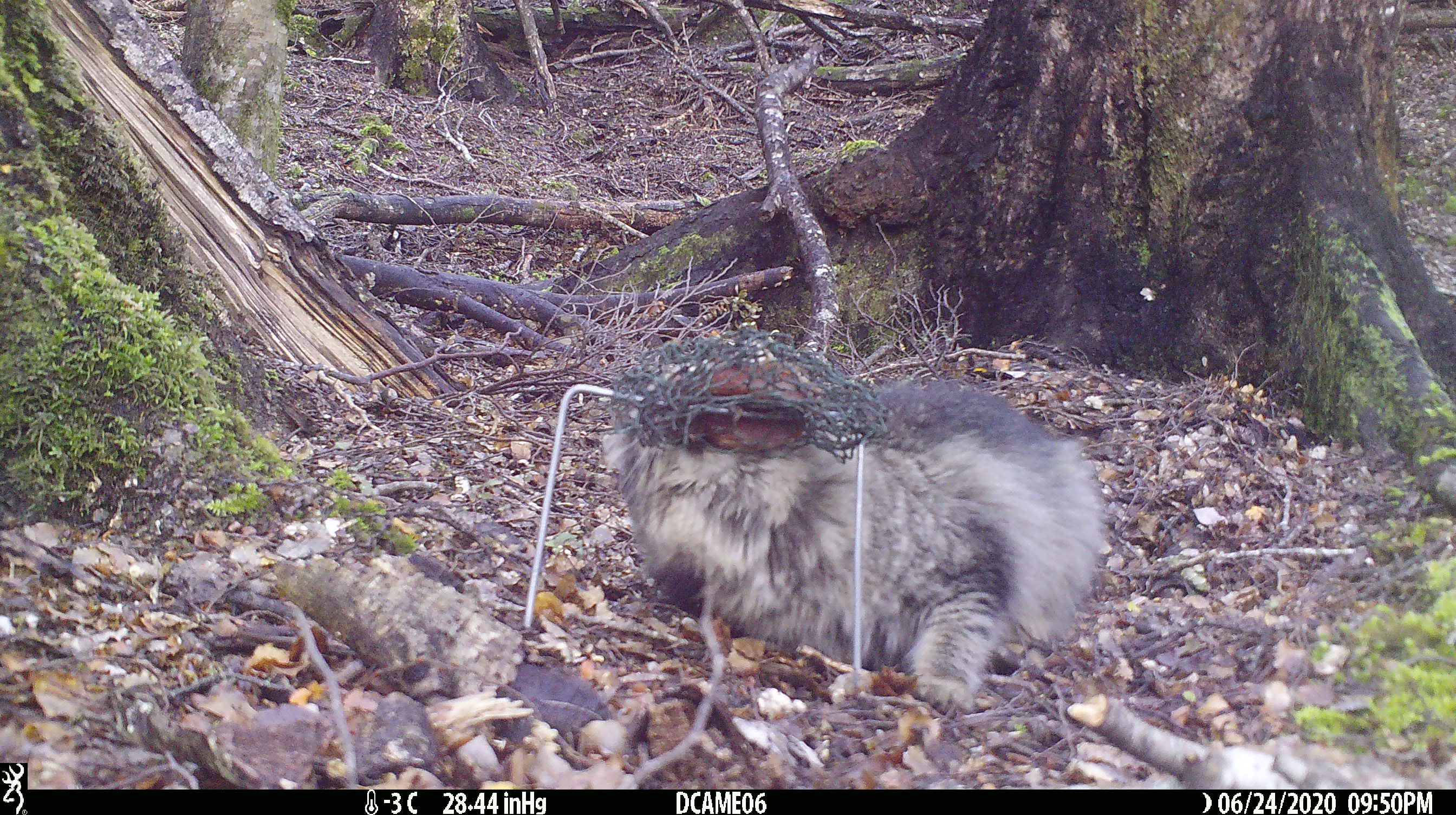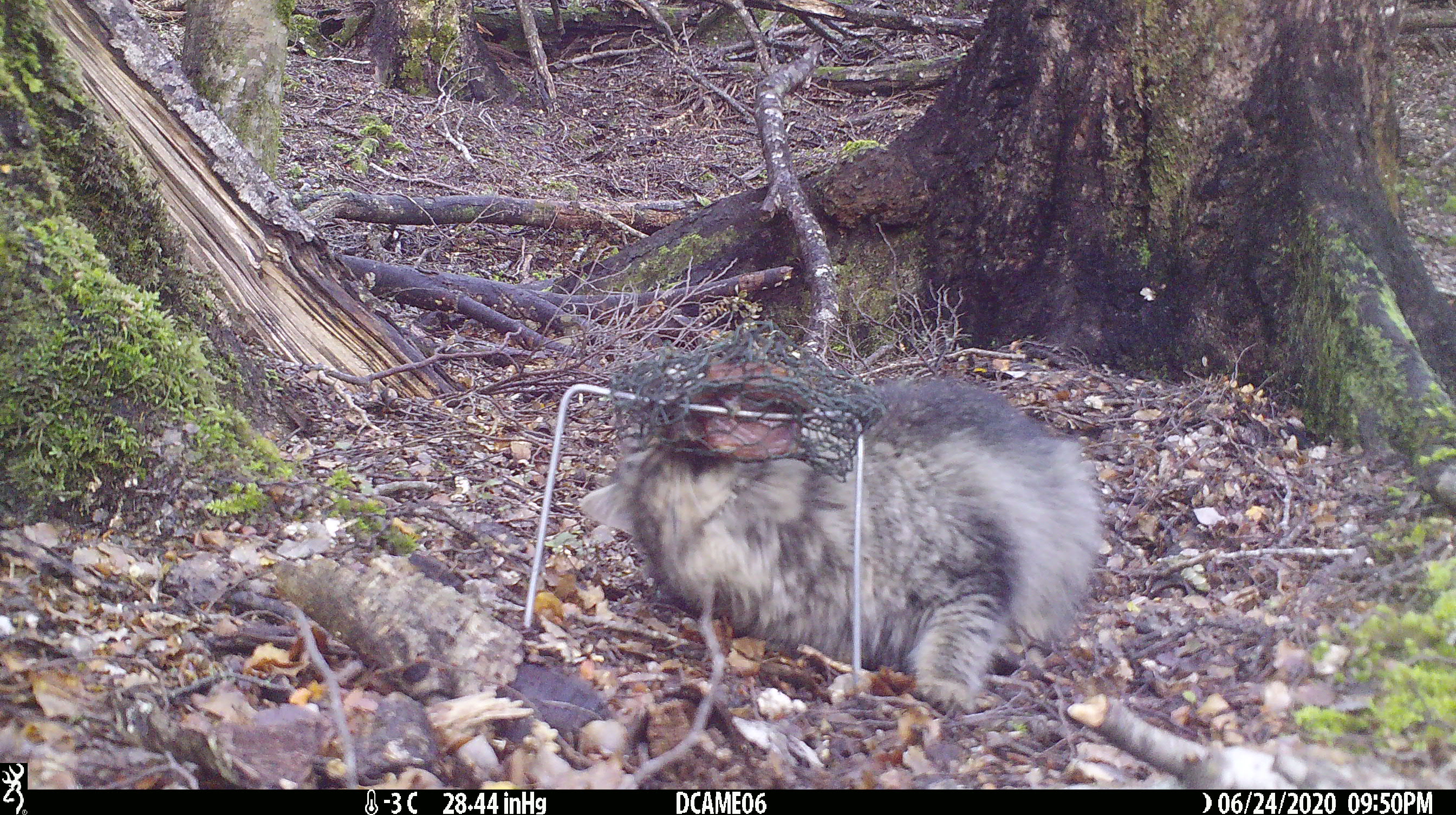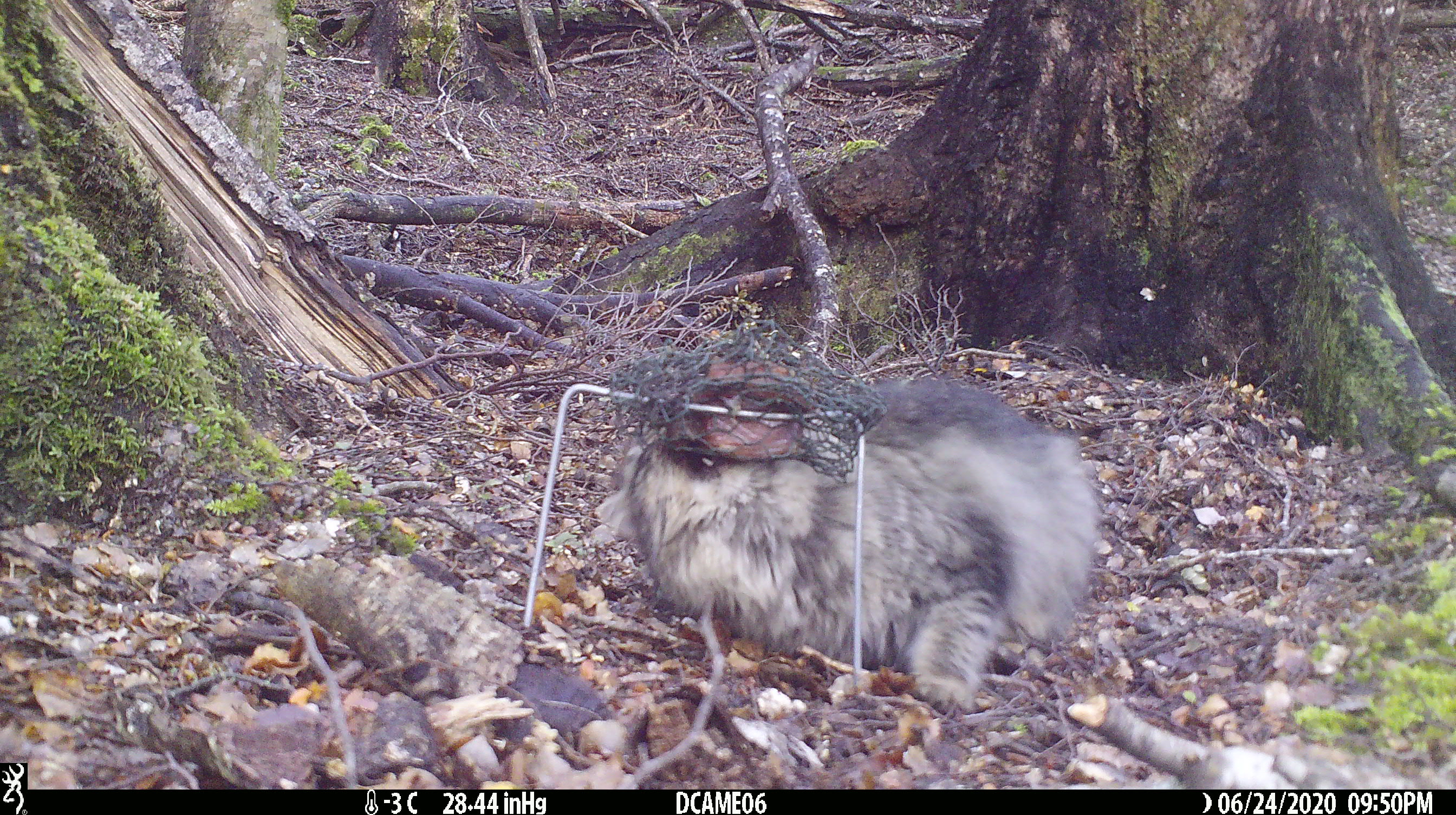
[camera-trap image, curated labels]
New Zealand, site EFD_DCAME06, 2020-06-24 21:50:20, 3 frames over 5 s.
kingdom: Animalia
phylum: Chordata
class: Mammalia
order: Carnivora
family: Felidae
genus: Felis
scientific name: Felis catus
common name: domestic cat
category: cat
Cat (domestic cat) (Felis catus).